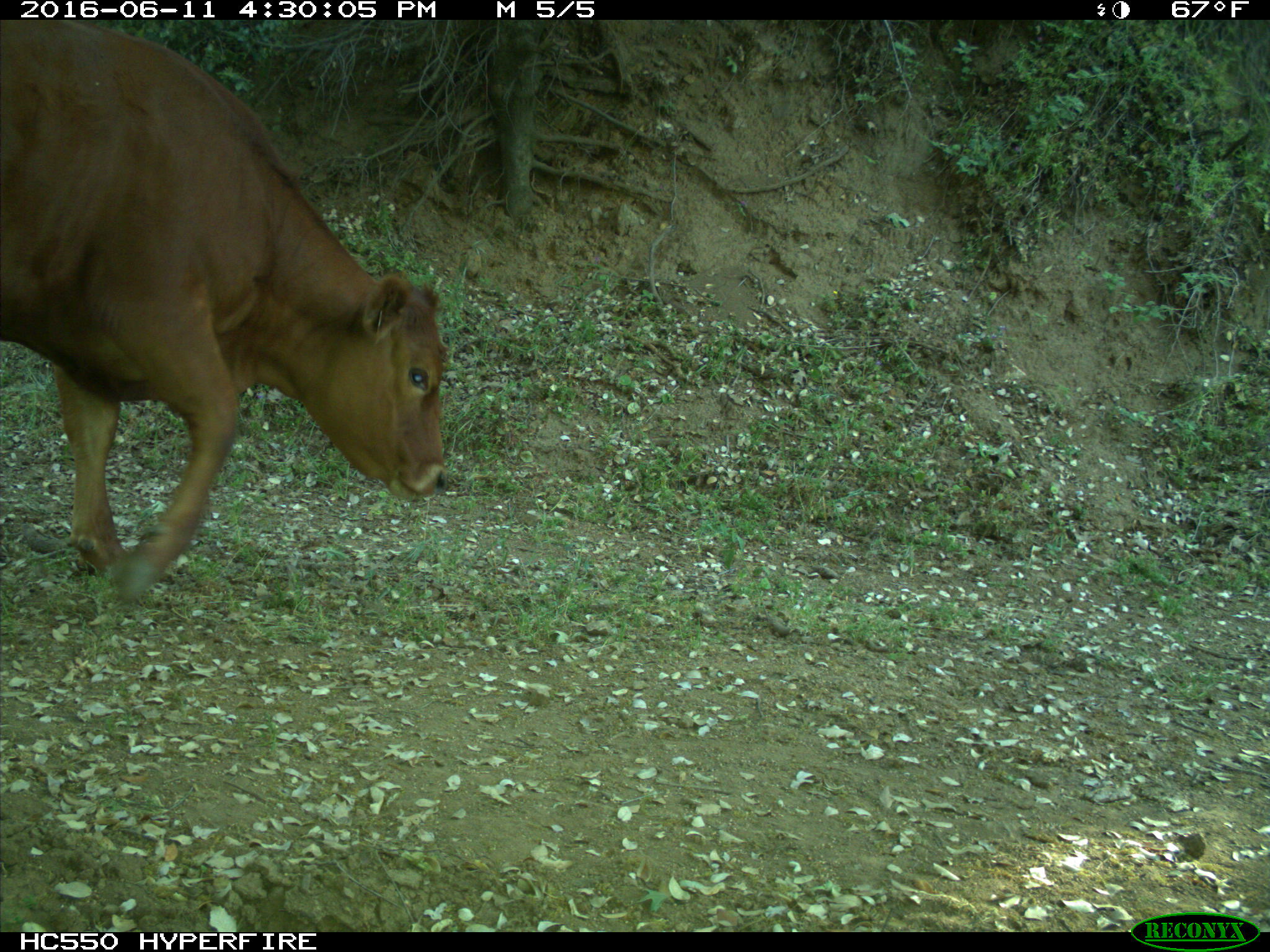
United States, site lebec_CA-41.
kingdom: Animalia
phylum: Chordata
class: Mammalia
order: Artiodactyla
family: Bovidae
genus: Bos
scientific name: Bos taurus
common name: domestic cow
Bos taurus (domestic cow).